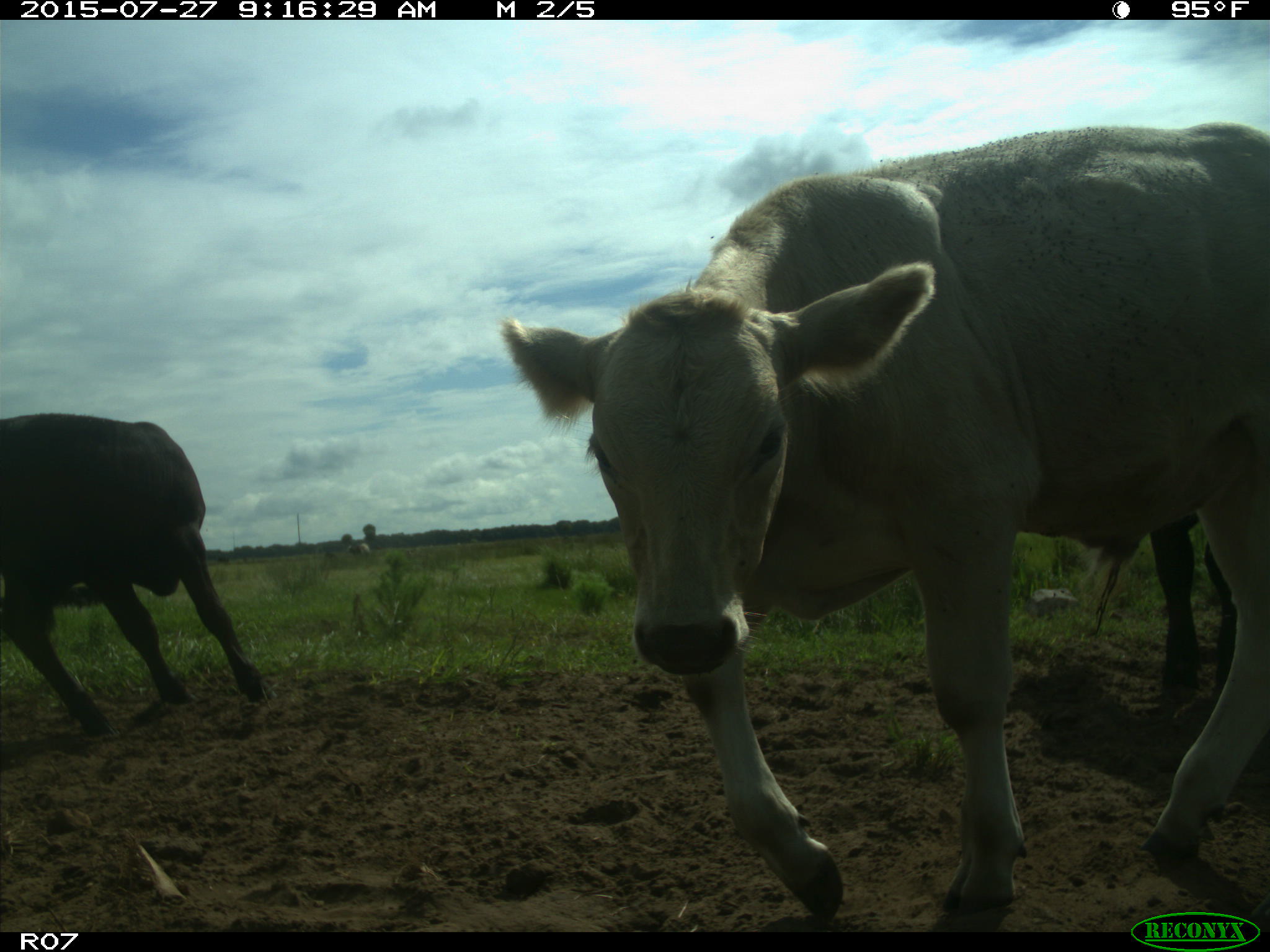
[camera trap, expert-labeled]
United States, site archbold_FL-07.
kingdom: Animalia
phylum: Chordata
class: Mammalia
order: Artiodactyla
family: Bovidae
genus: Bos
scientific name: Bos taurus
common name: domestic cow